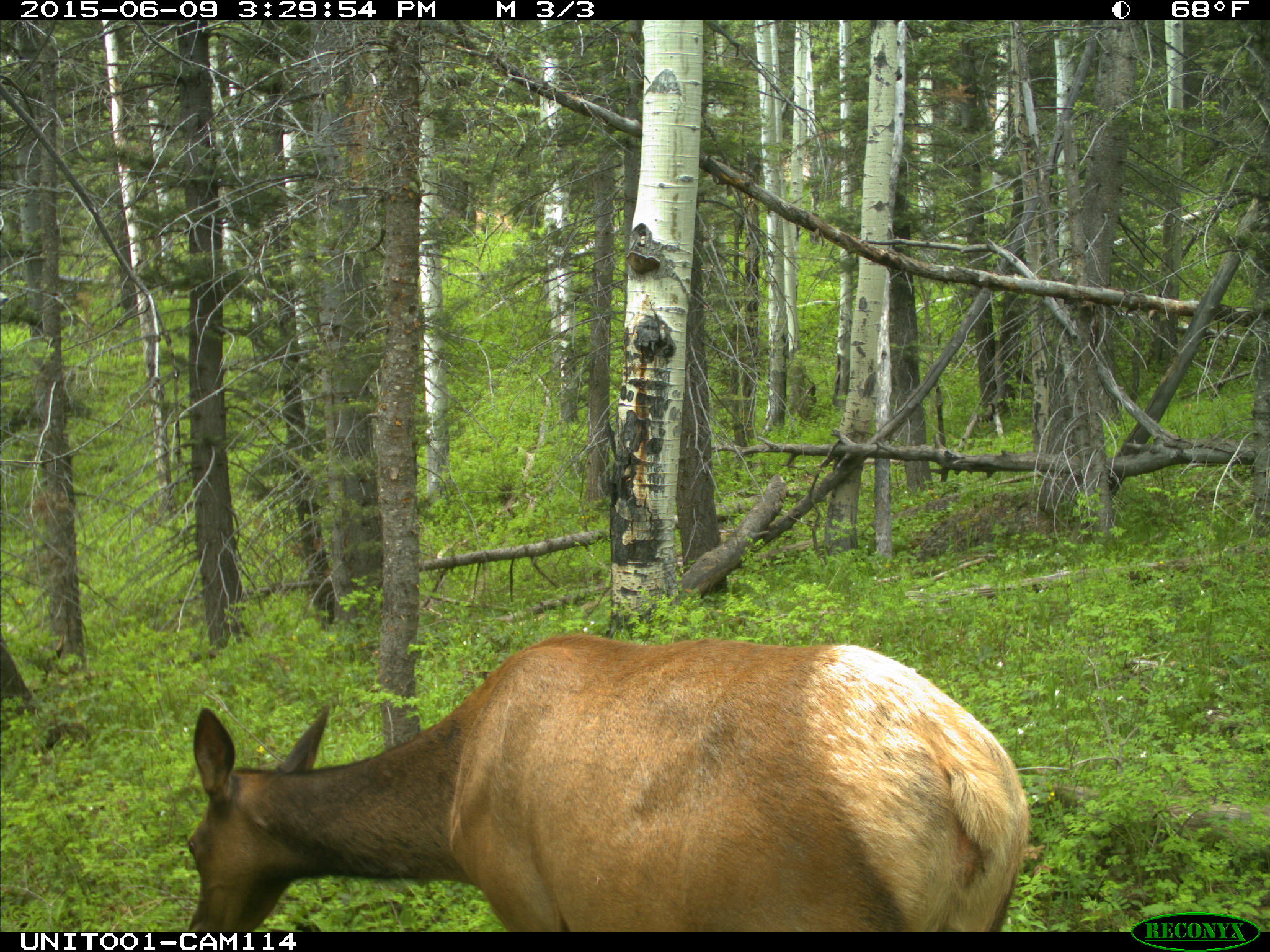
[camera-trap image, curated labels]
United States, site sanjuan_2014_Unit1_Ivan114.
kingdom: Animalia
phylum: Chordata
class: Mammalia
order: Artiodactyla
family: Cervidae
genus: Cervus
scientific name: Cervus elaphus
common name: red deer